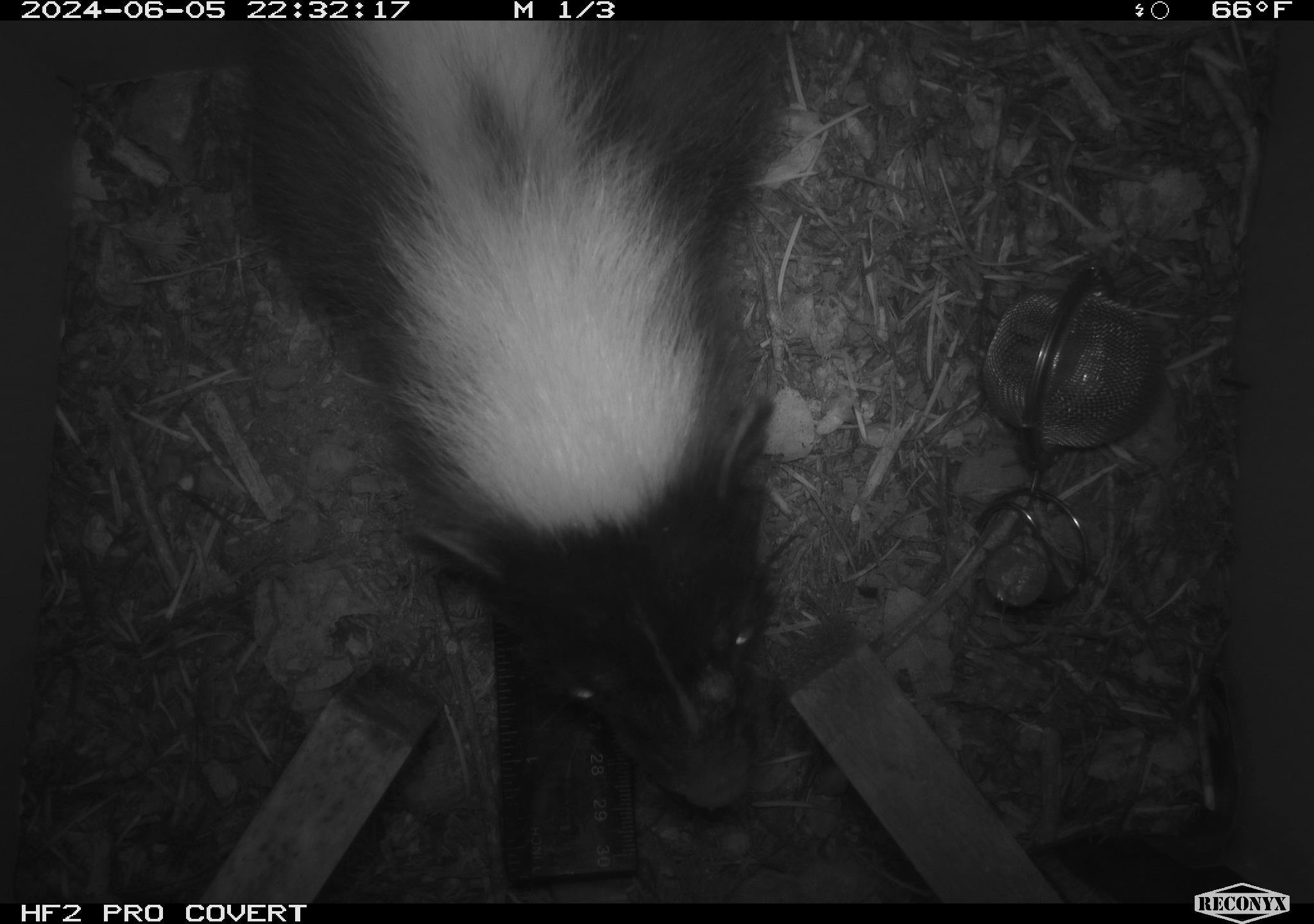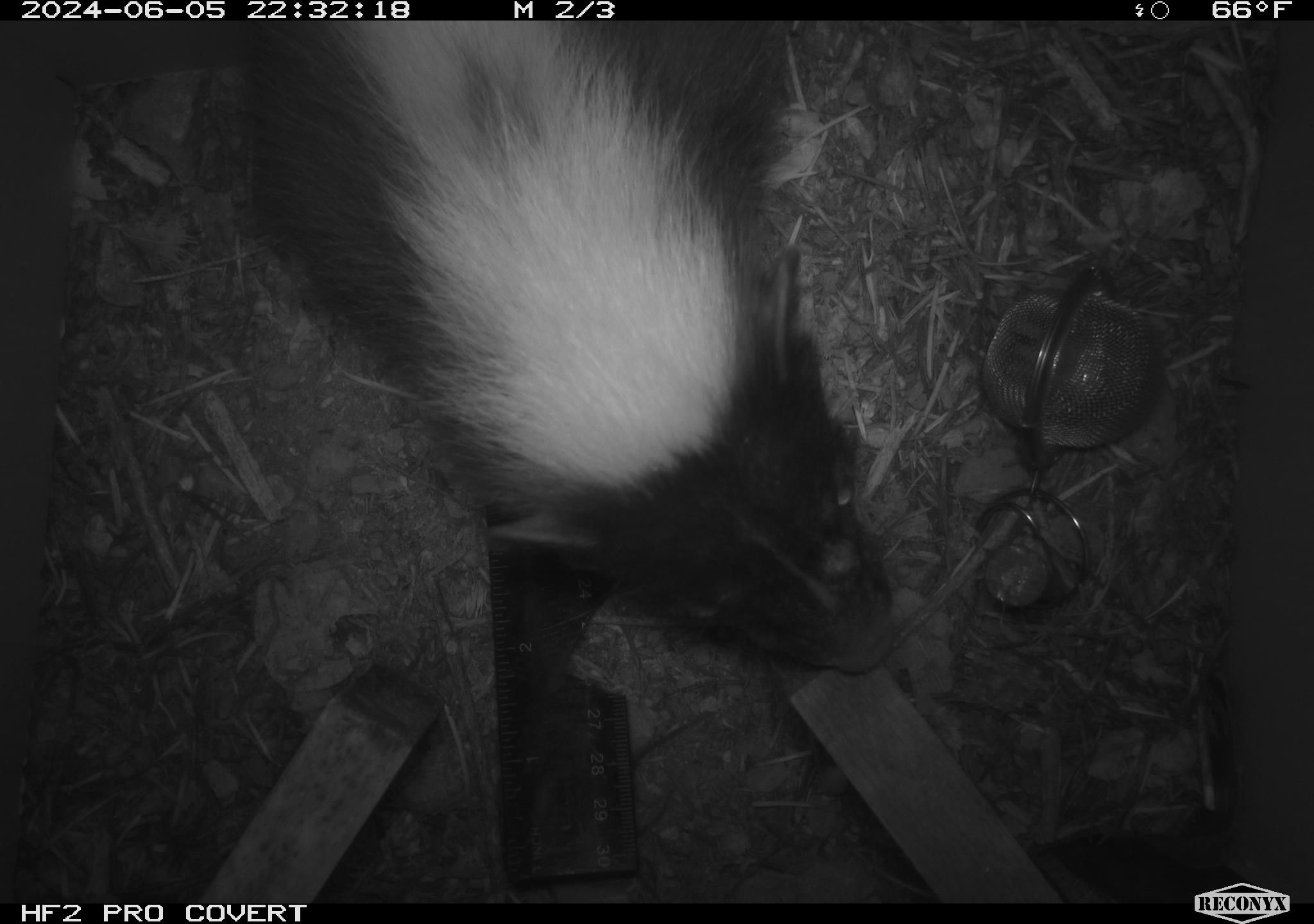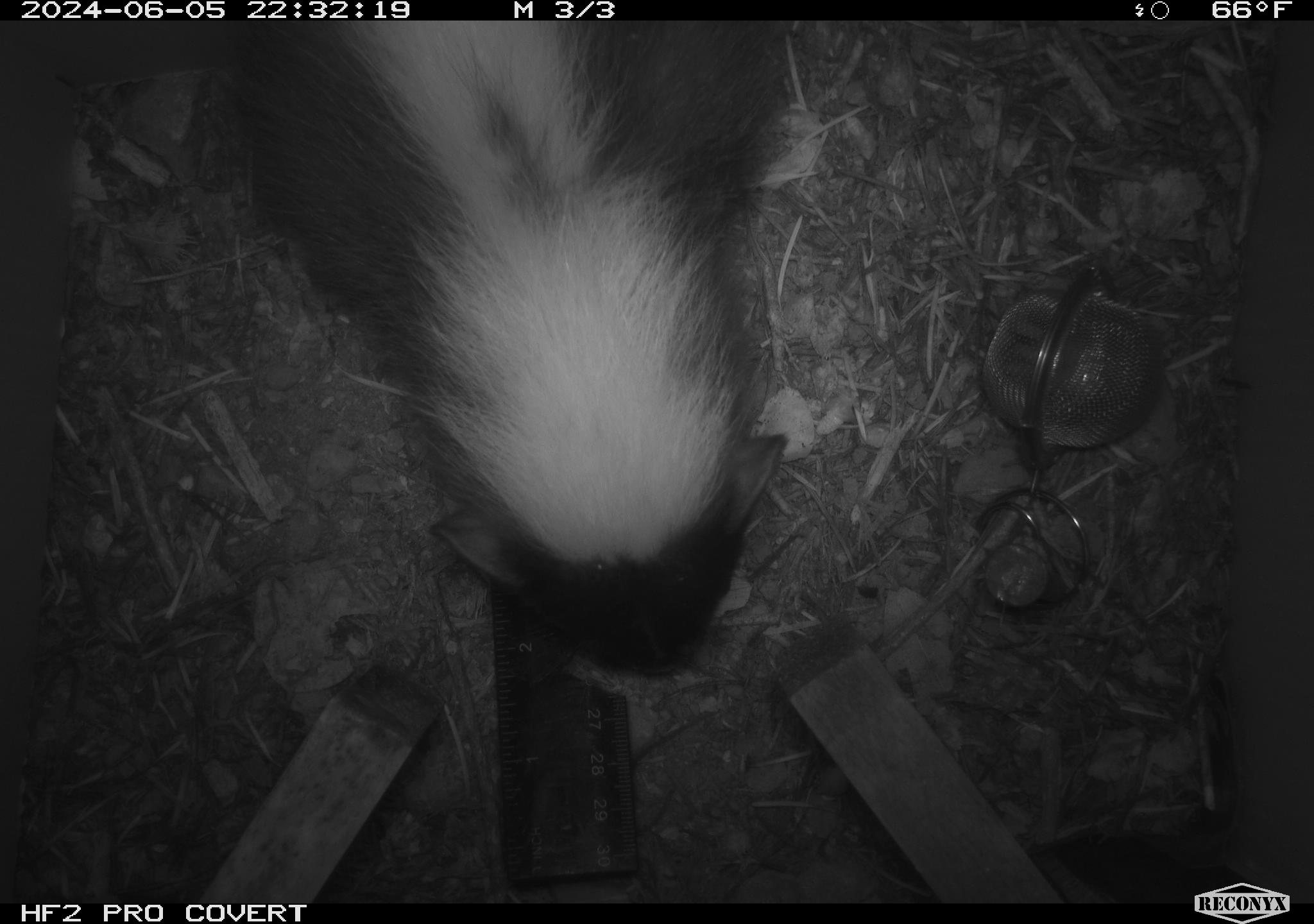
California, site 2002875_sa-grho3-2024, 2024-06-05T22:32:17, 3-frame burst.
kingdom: Animalia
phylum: Chordata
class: Mammalia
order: Carnivora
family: Mephitidae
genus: Mephitis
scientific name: Mephitis mephitis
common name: striped skunk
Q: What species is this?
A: Striped skunk (Mephitis mephitis).